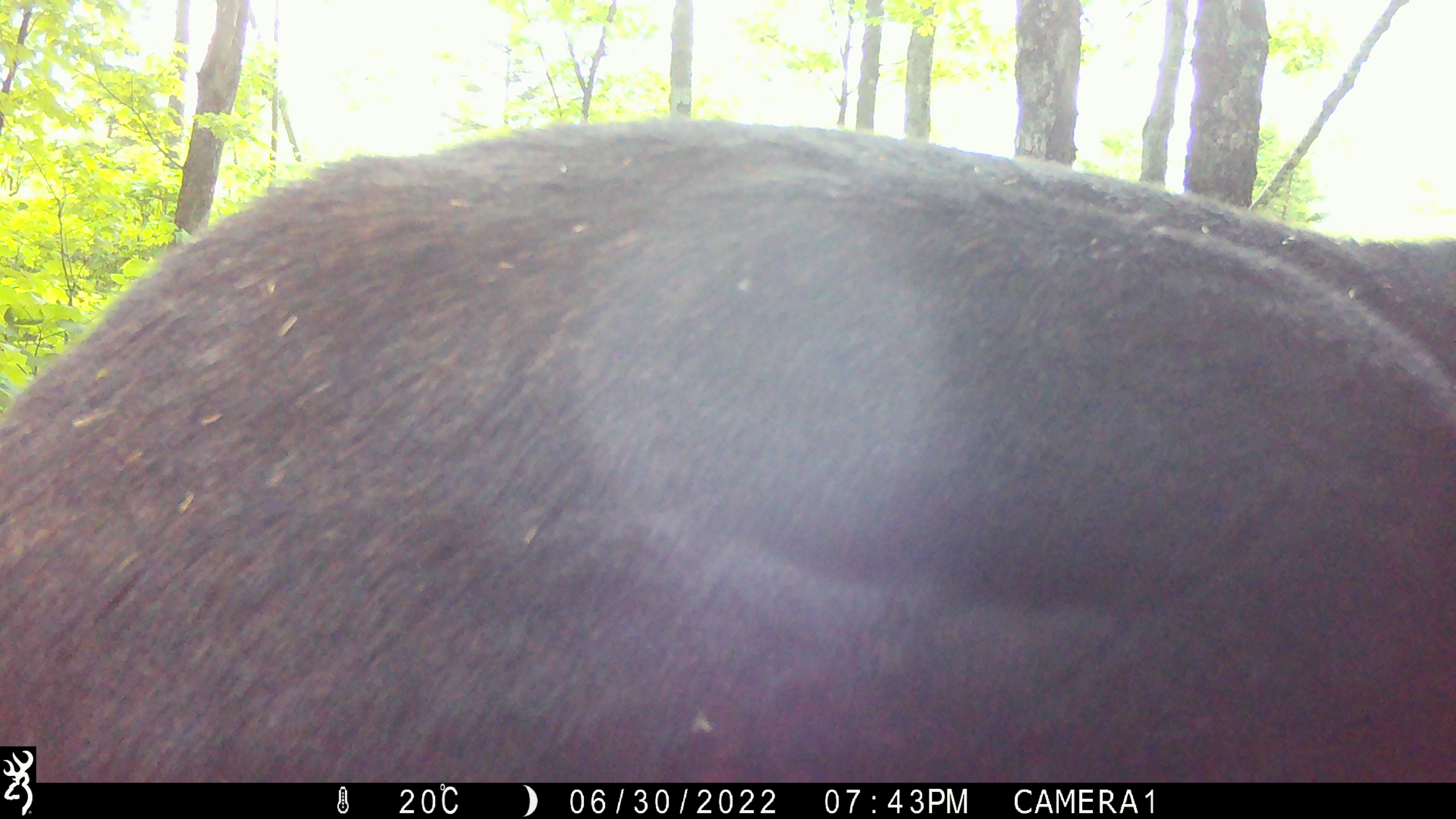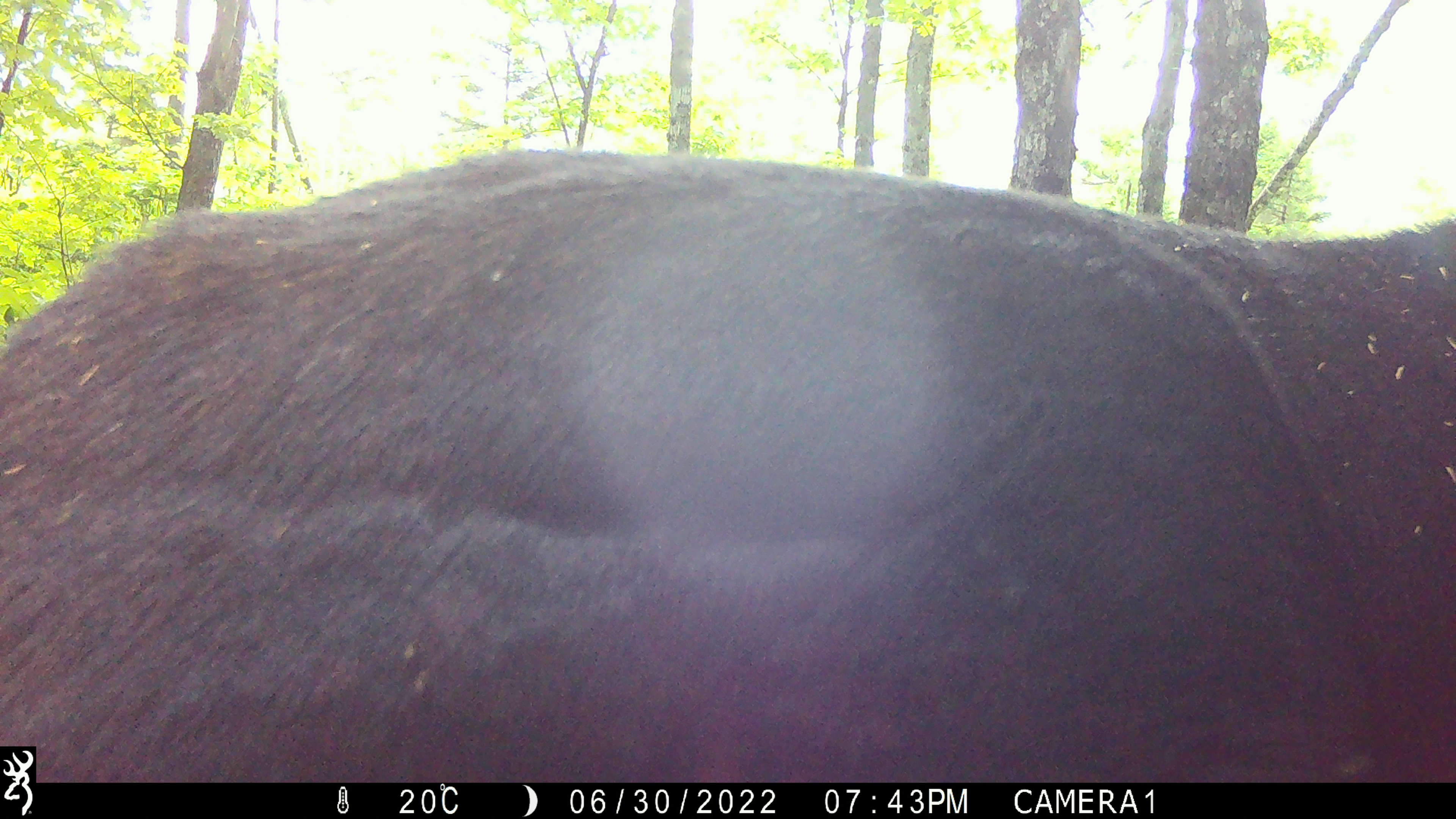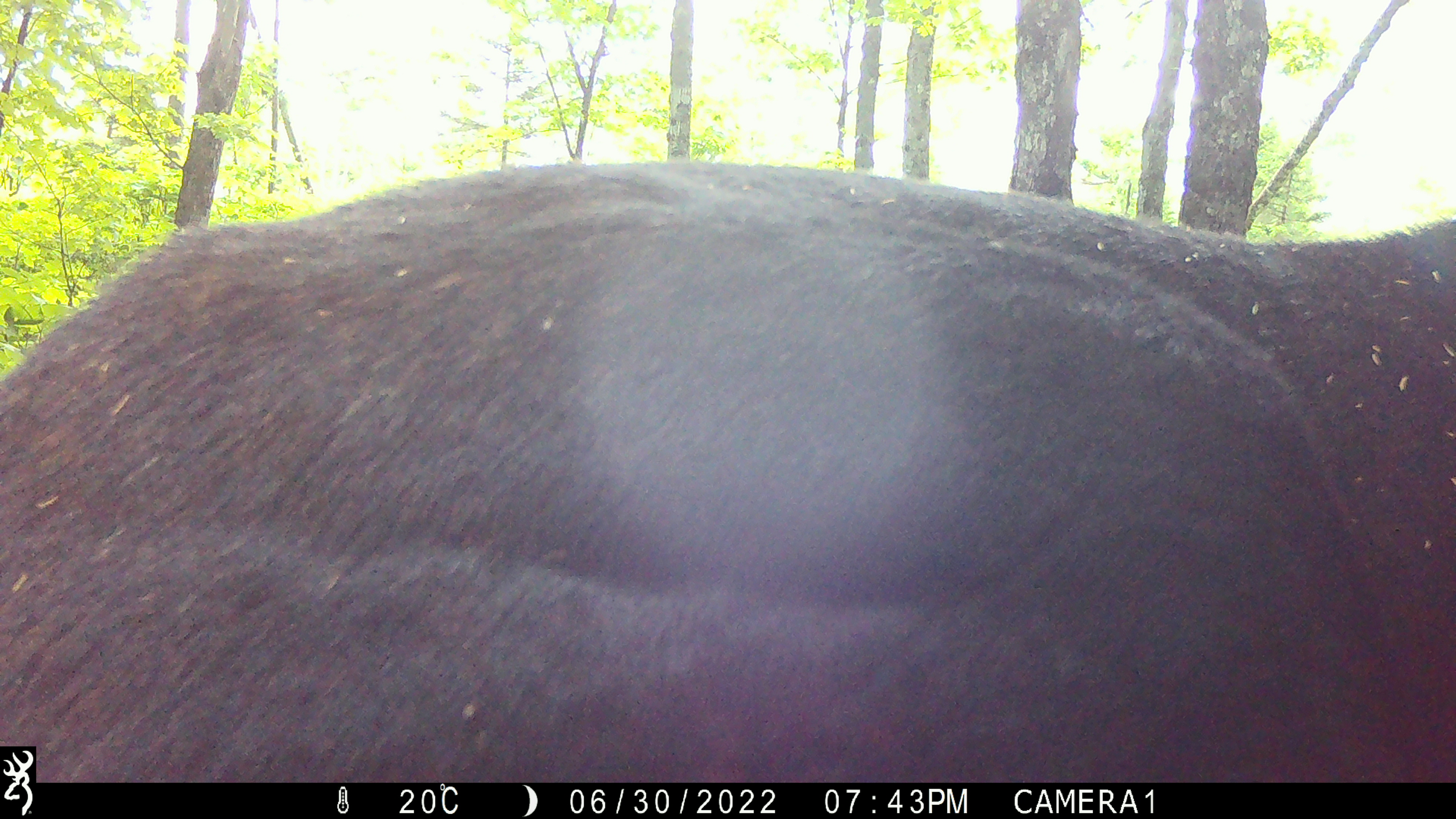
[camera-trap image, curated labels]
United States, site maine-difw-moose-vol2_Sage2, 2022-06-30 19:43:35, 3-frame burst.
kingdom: Animalia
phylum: Chordata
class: Mammalia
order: Artiodactyla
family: Cervidae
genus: Alces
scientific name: Alces alces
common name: moose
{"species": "moose (Alces alces)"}